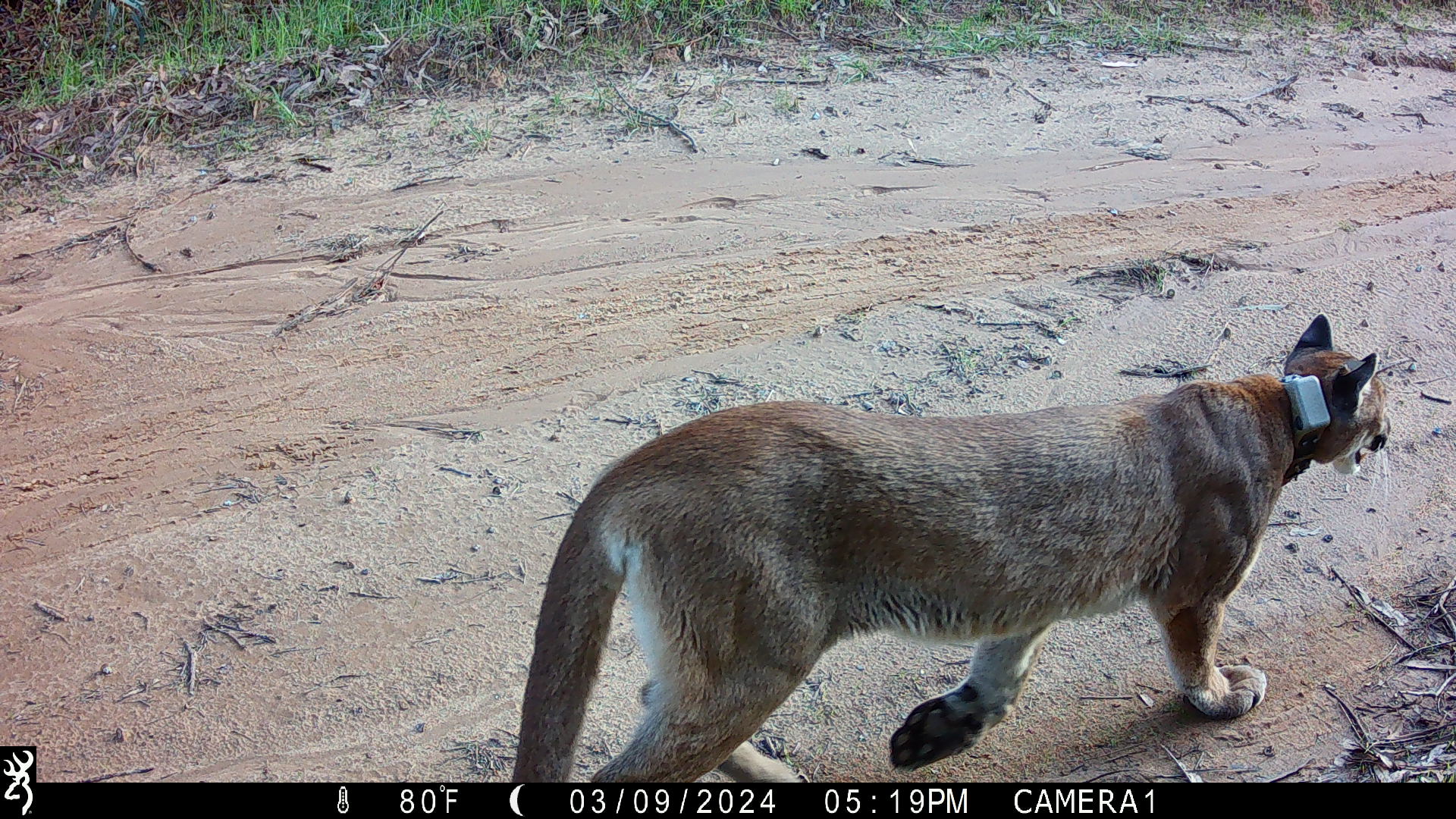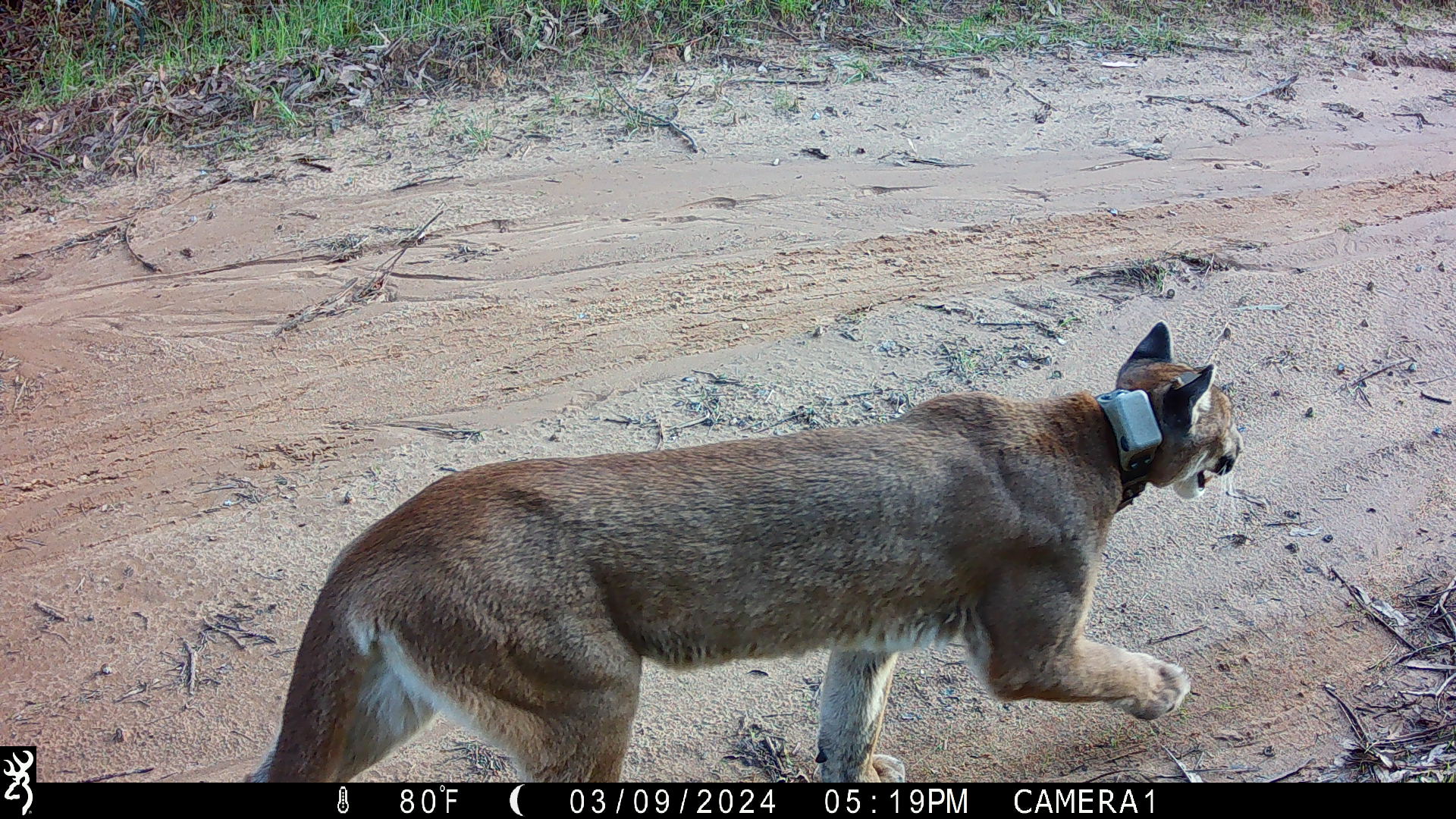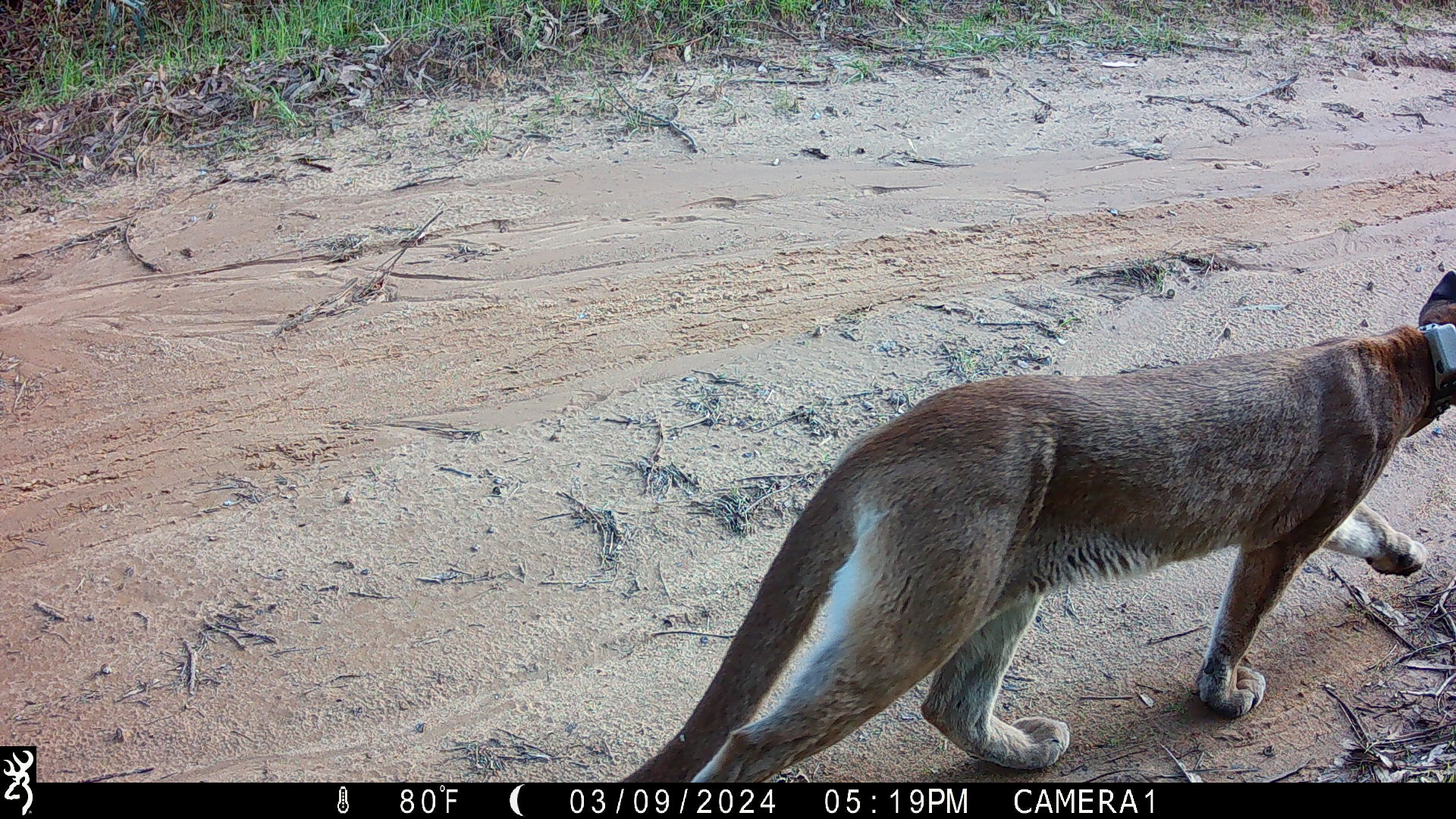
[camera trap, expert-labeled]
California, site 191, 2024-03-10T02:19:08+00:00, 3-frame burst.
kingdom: Animalia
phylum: Chordata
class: Mammalia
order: Carnivora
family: Felidae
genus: Puma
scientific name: Puma concolor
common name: puma